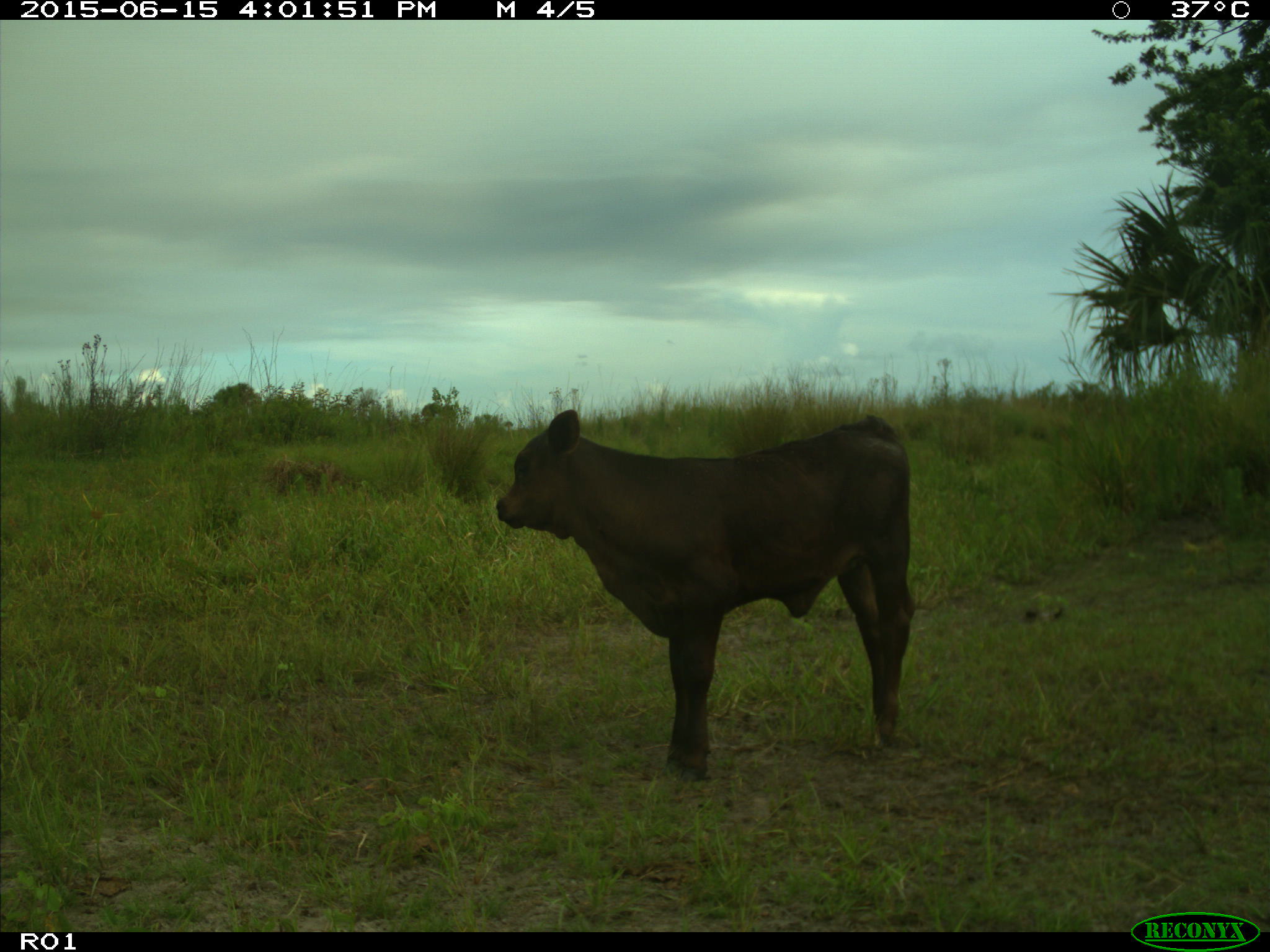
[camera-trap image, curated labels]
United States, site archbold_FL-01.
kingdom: Animalia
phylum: Chordata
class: Mammalia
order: Artiodactyla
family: Bovidae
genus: Bos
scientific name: Bos taurus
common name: domestic cow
Bos taurus (domestic cow).